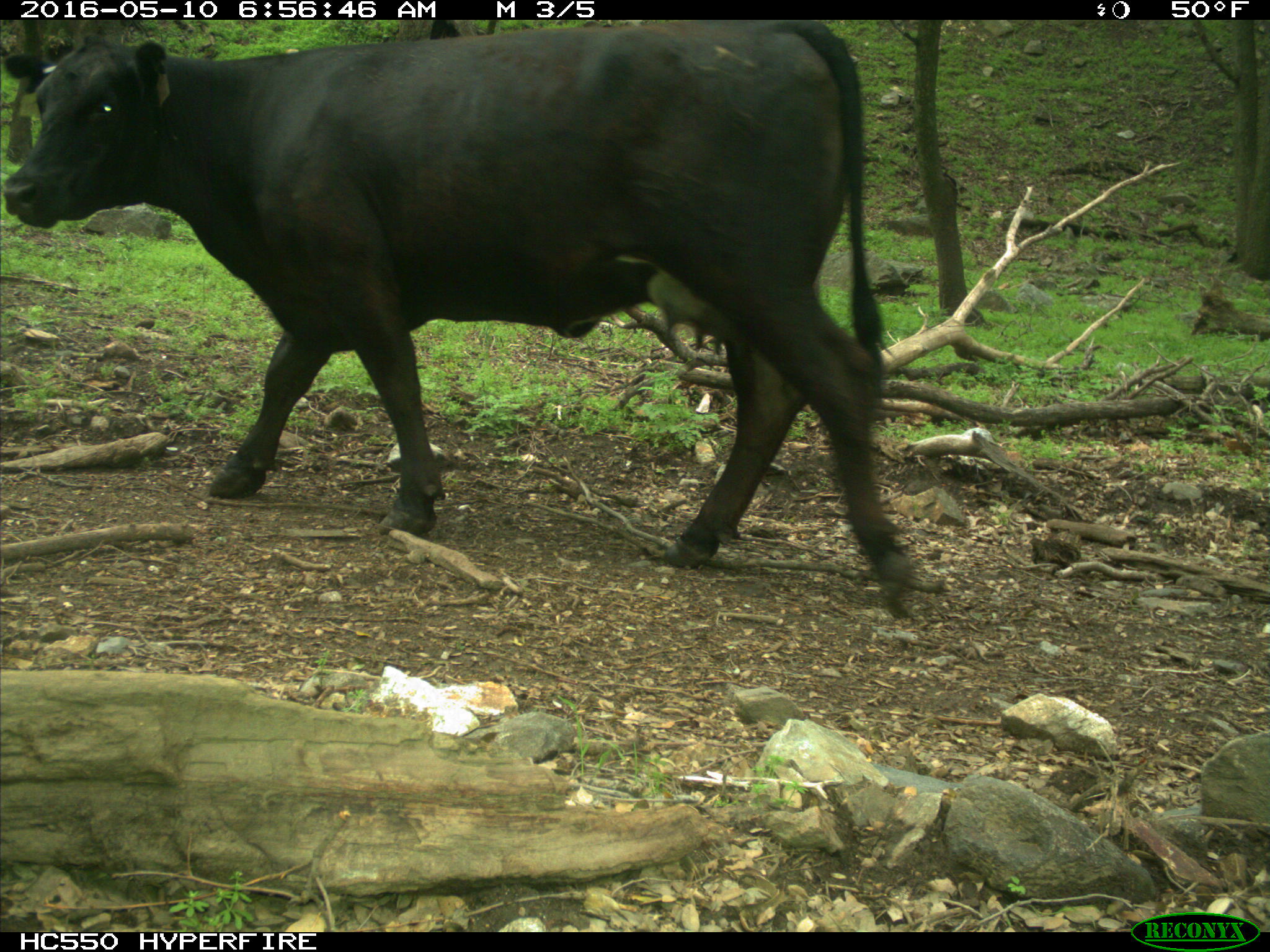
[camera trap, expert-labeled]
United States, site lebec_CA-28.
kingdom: Animalia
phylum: Chordata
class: Mammalia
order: Artiodactyla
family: Bovidae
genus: Bos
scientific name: Bos taurus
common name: domestic cow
Bos taurus (domestic cow).